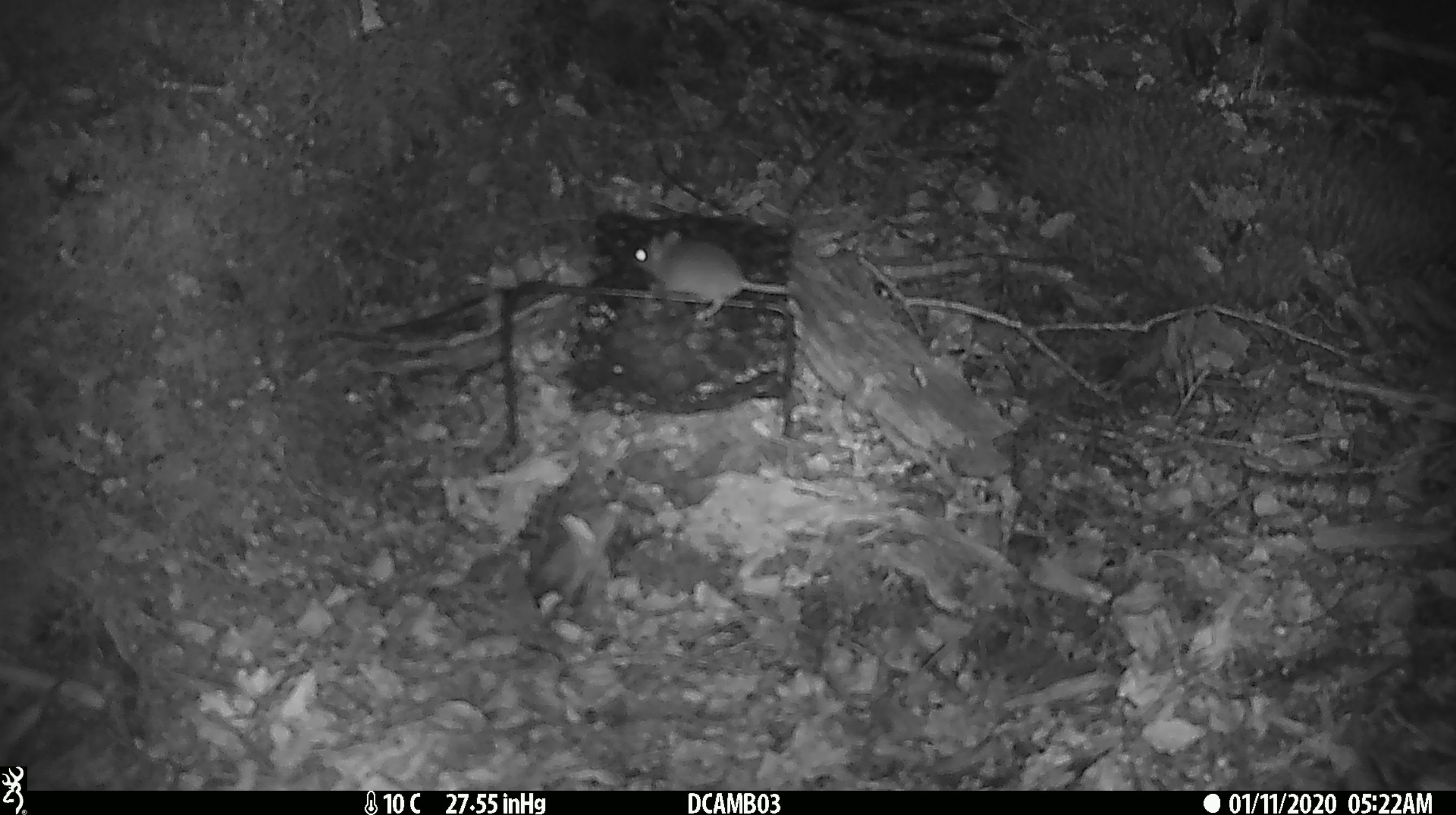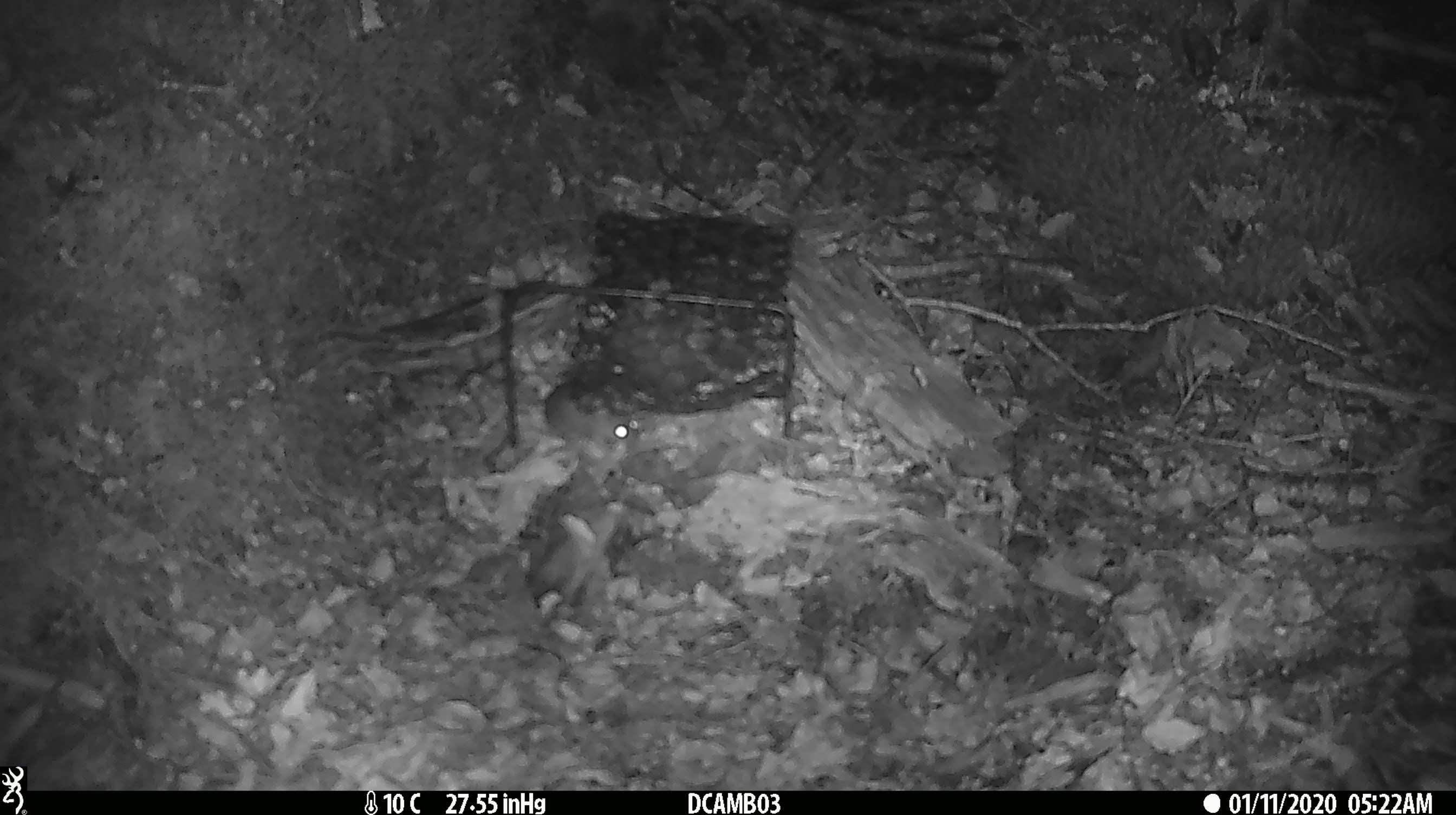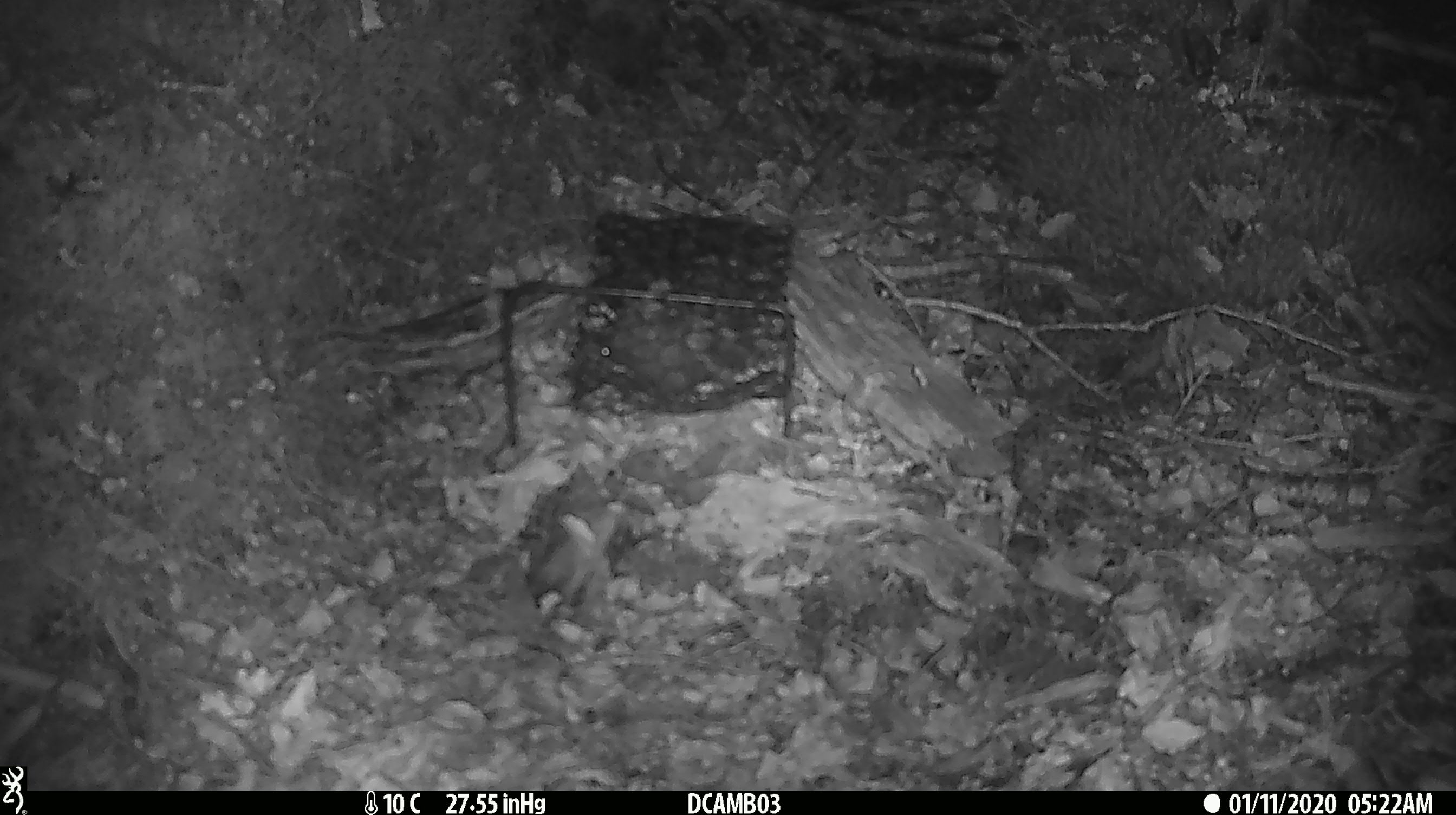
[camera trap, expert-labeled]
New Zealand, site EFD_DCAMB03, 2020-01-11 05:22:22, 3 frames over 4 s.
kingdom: Animalia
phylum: Chordata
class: Mammalia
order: Rodentia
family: Muridae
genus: Mus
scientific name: Mus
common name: mouse